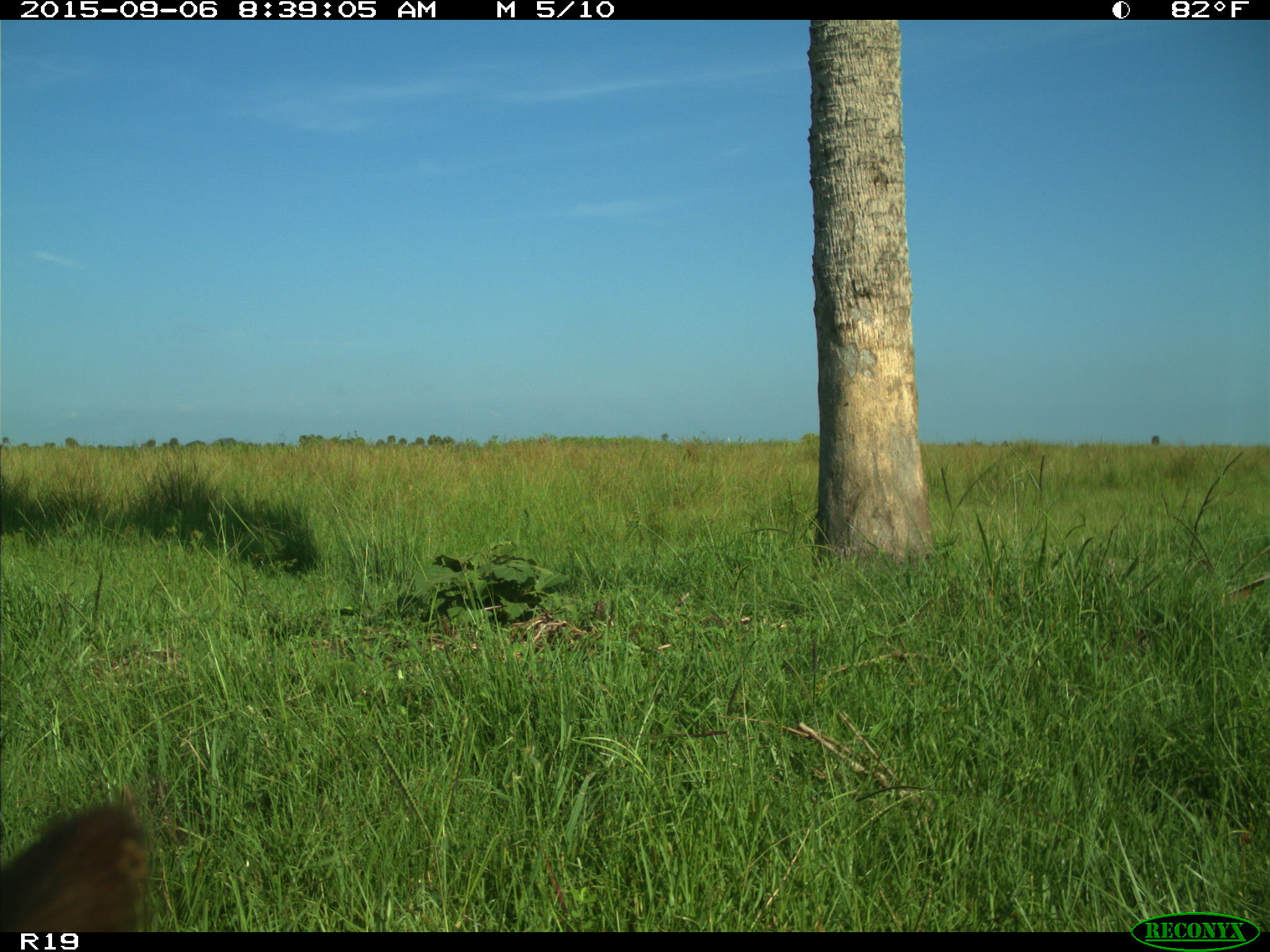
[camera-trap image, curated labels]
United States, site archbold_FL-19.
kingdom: Animalia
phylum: Chordata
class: Mammalia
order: Artiodactyla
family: Bovidae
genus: Bos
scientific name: Bos taurus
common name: domestic cow